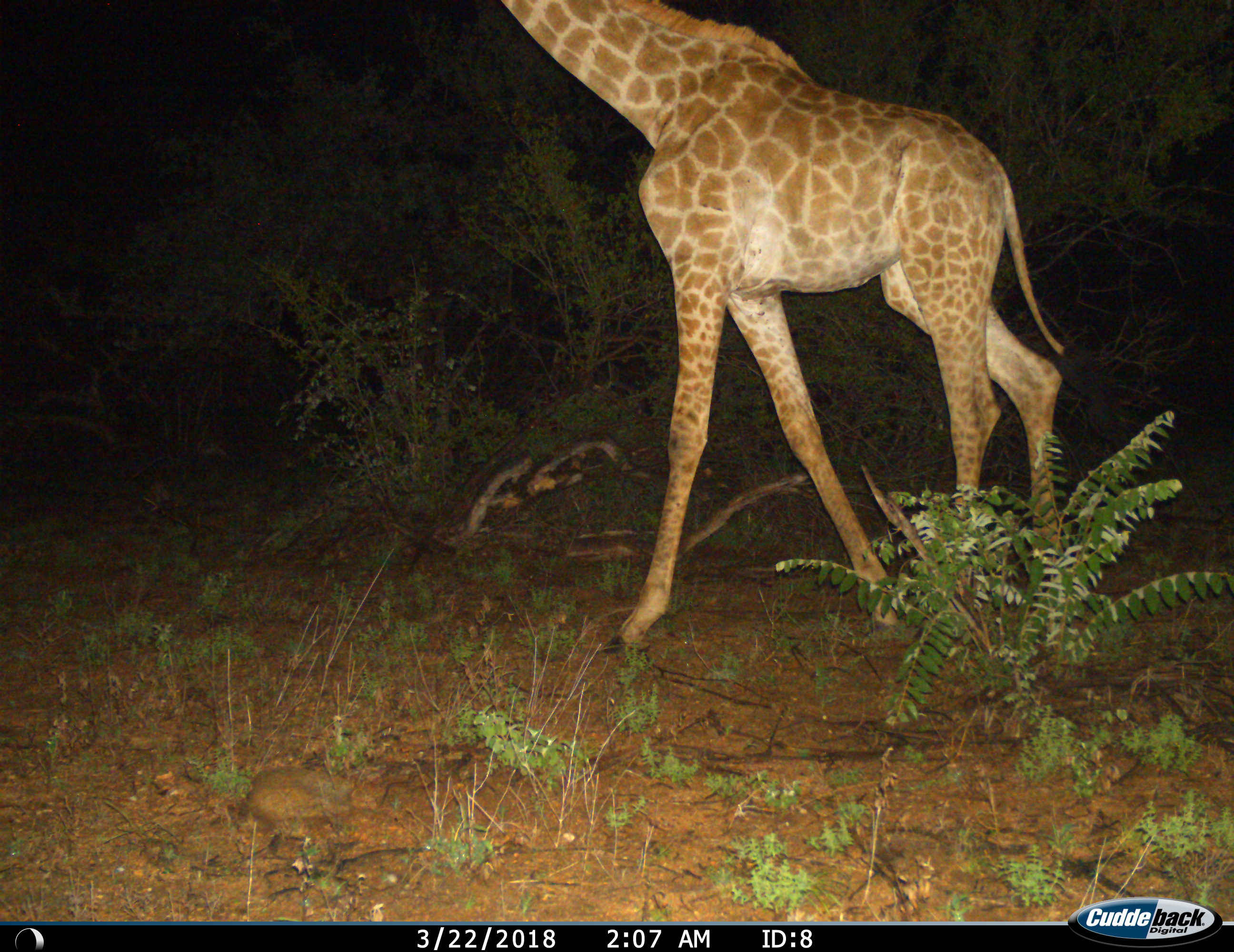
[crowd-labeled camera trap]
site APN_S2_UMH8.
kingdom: Animalia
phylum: Chordata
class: Mammalia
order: Artiodactyla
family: Giraffidae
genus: Giraffa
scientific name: Giraffa camelopardalis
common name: giraffe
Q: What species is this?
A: Giraffe (Giraffa camelopardalis).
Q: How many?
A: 1.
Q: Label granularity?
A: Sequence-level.